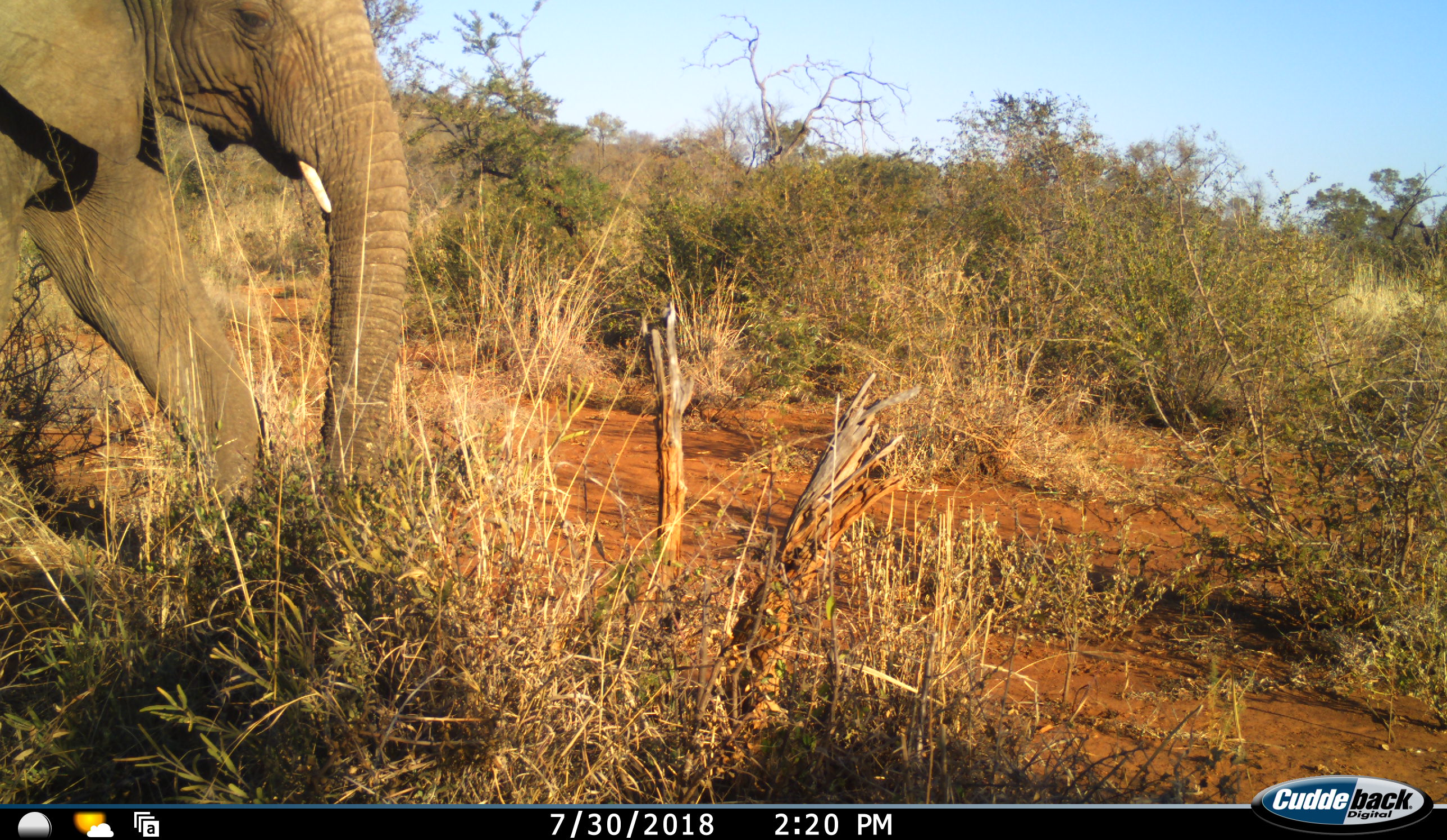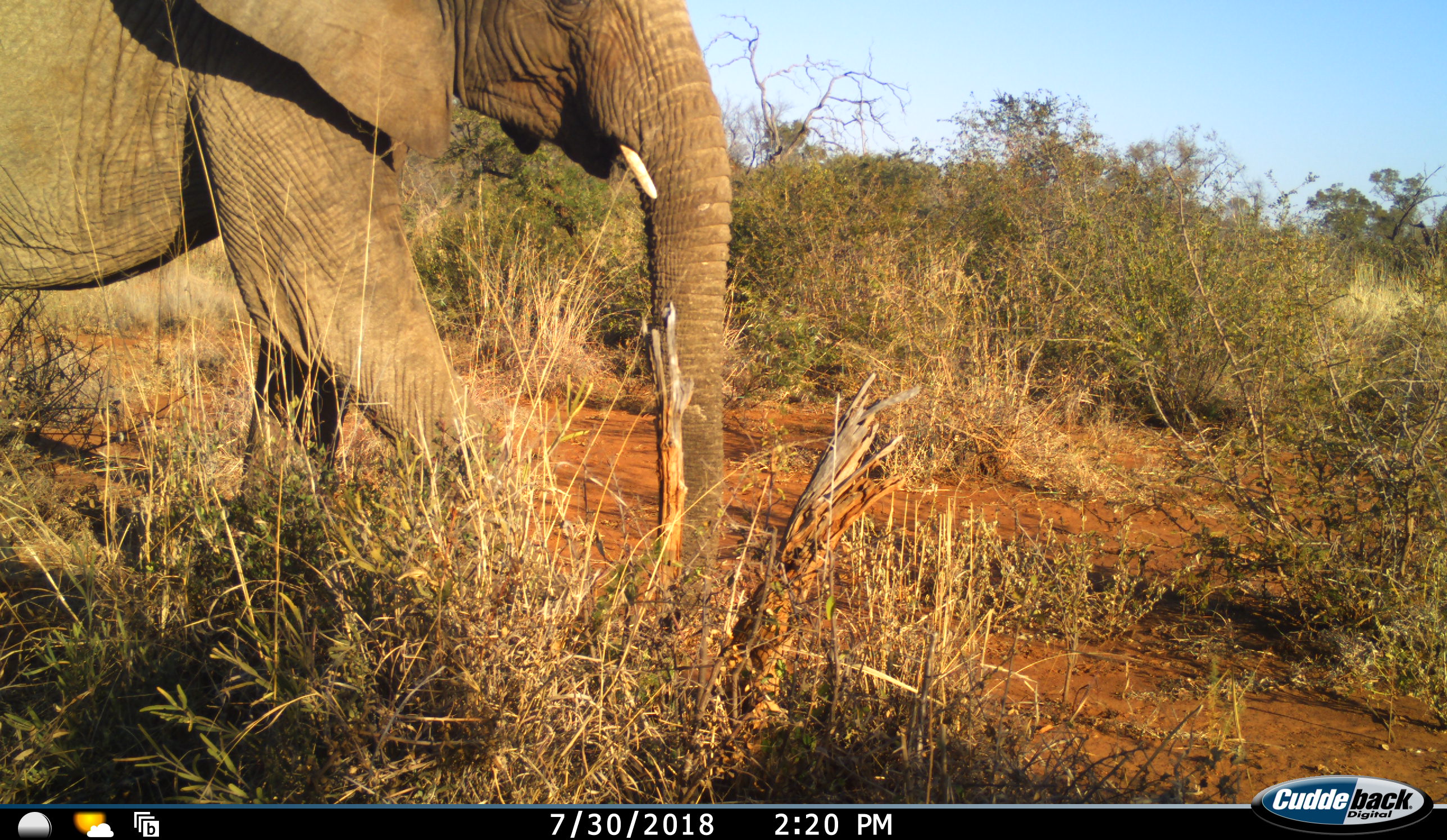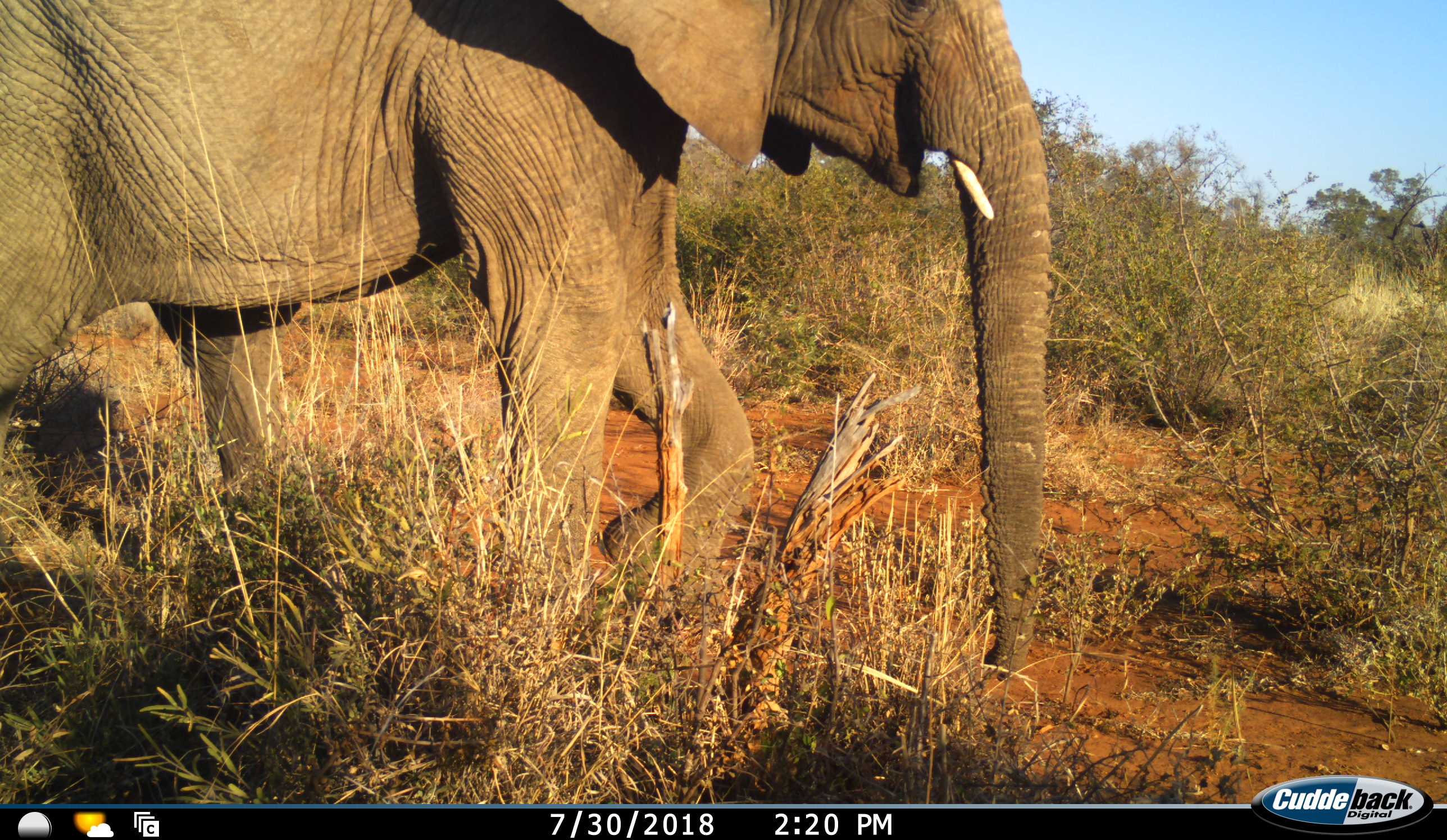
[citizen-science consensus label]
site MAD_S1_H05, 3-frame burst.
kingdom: Animalia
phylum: Chordata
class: Mammalia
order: Proboscidea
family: Elephantidae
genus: Loxodonta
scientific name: Loxodonta africana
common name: african bush elephant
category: elephant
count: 1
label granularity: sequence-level